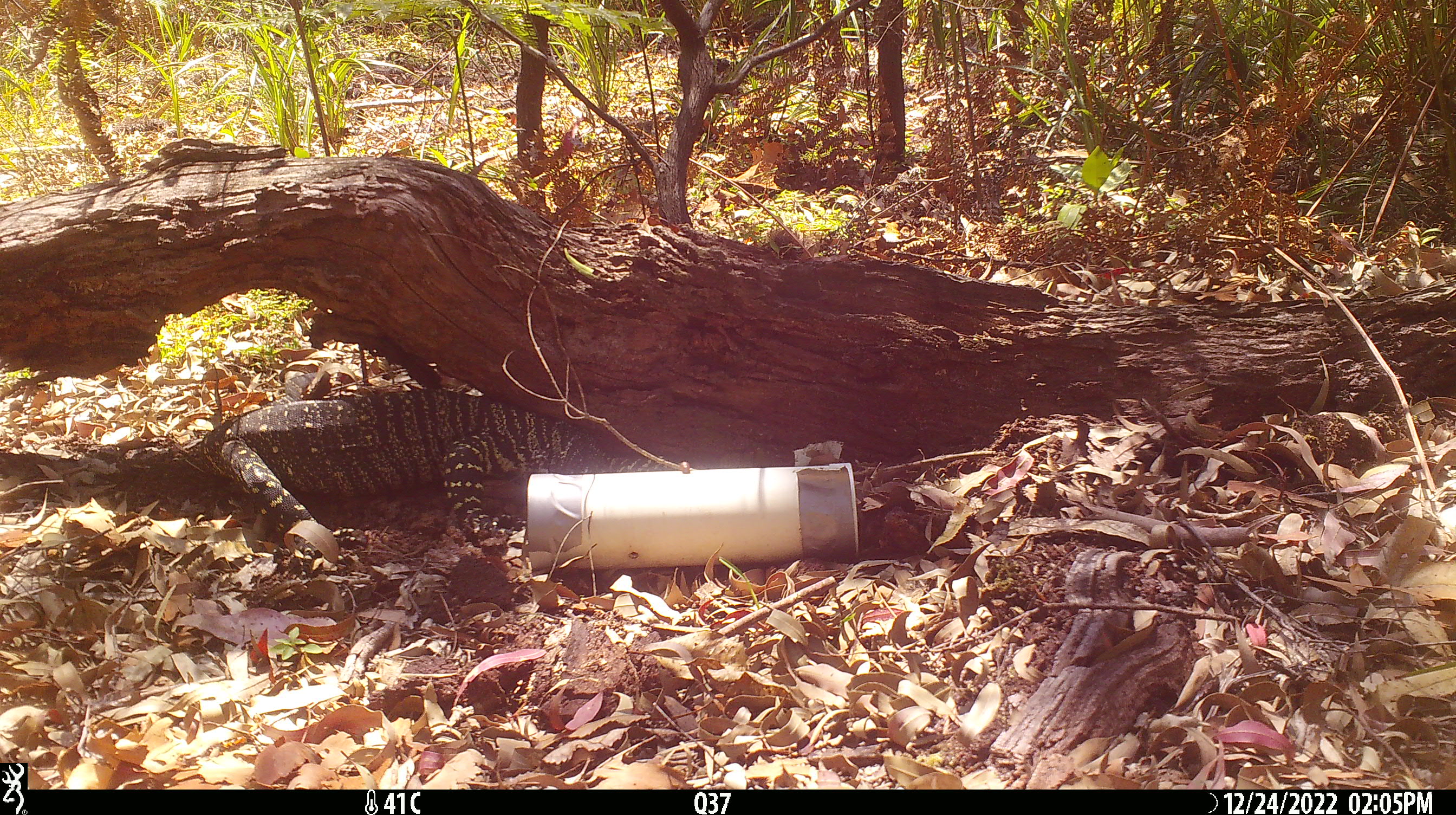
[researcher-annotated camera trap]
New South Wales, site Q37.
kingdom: Animalia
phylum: Chordata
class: Reptilia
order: Squamata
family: Varanidae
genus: Varanus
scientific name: Varanus varius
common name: lace monitor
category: goanna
Goanna (lace monitor) (Varanus varius).